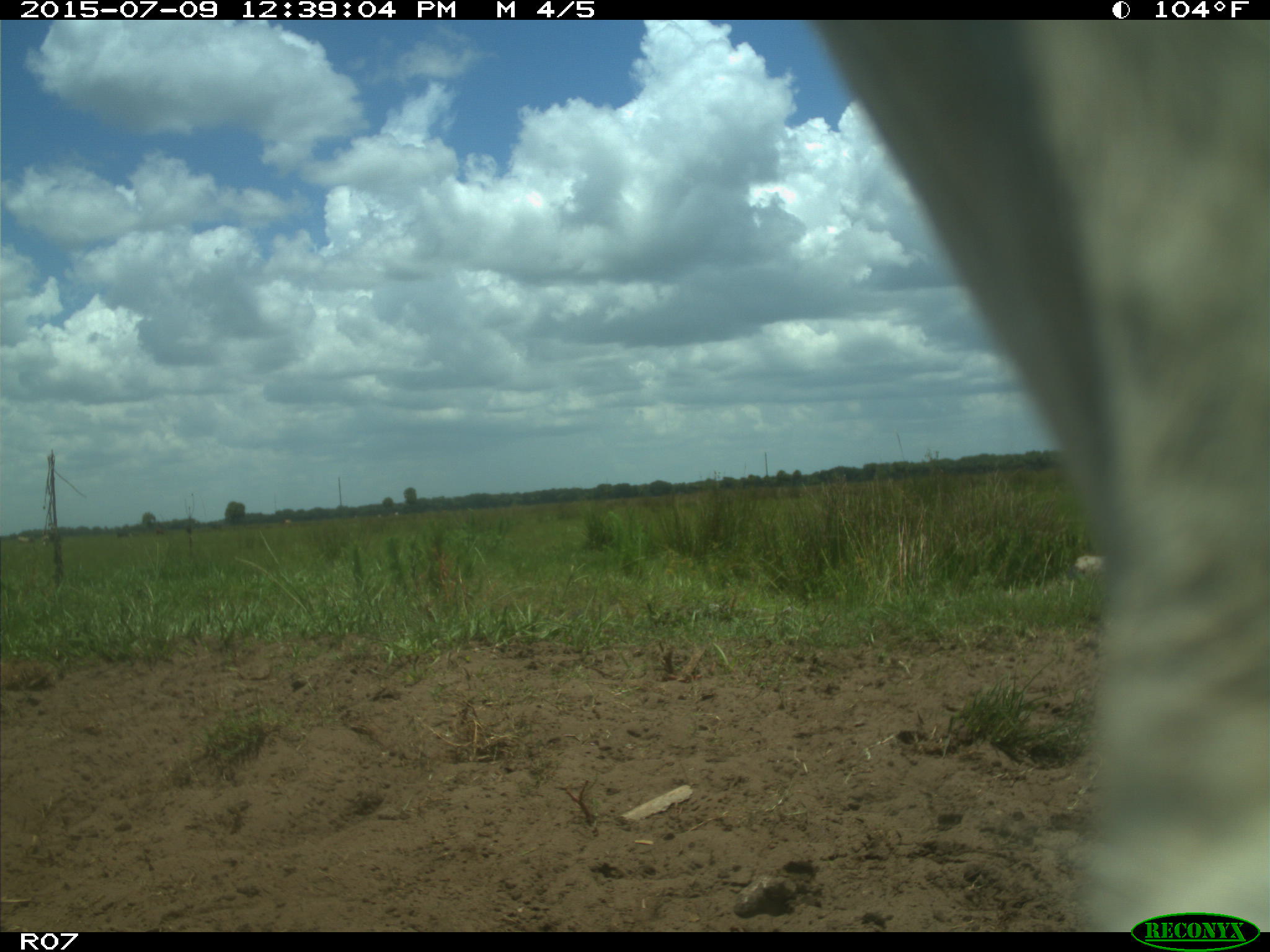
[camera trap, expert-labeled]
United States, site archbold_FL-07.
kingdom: Animalia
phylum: Chordata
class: Mammalia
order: Artiodactyla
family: Bovidae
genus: Bos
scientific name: Bos taurus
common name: domestic cow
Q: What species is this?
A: Bos taurus (domestic cow).